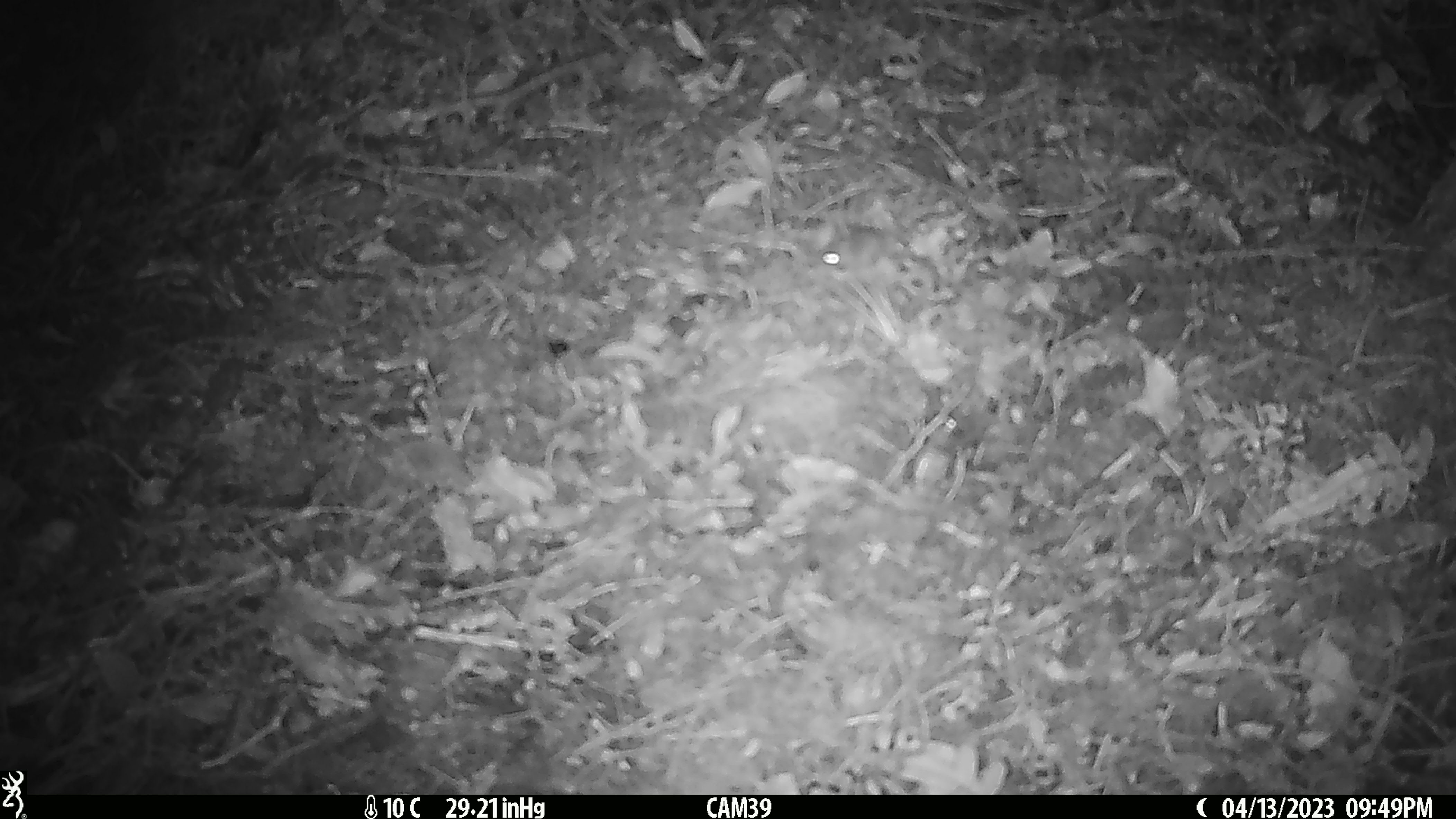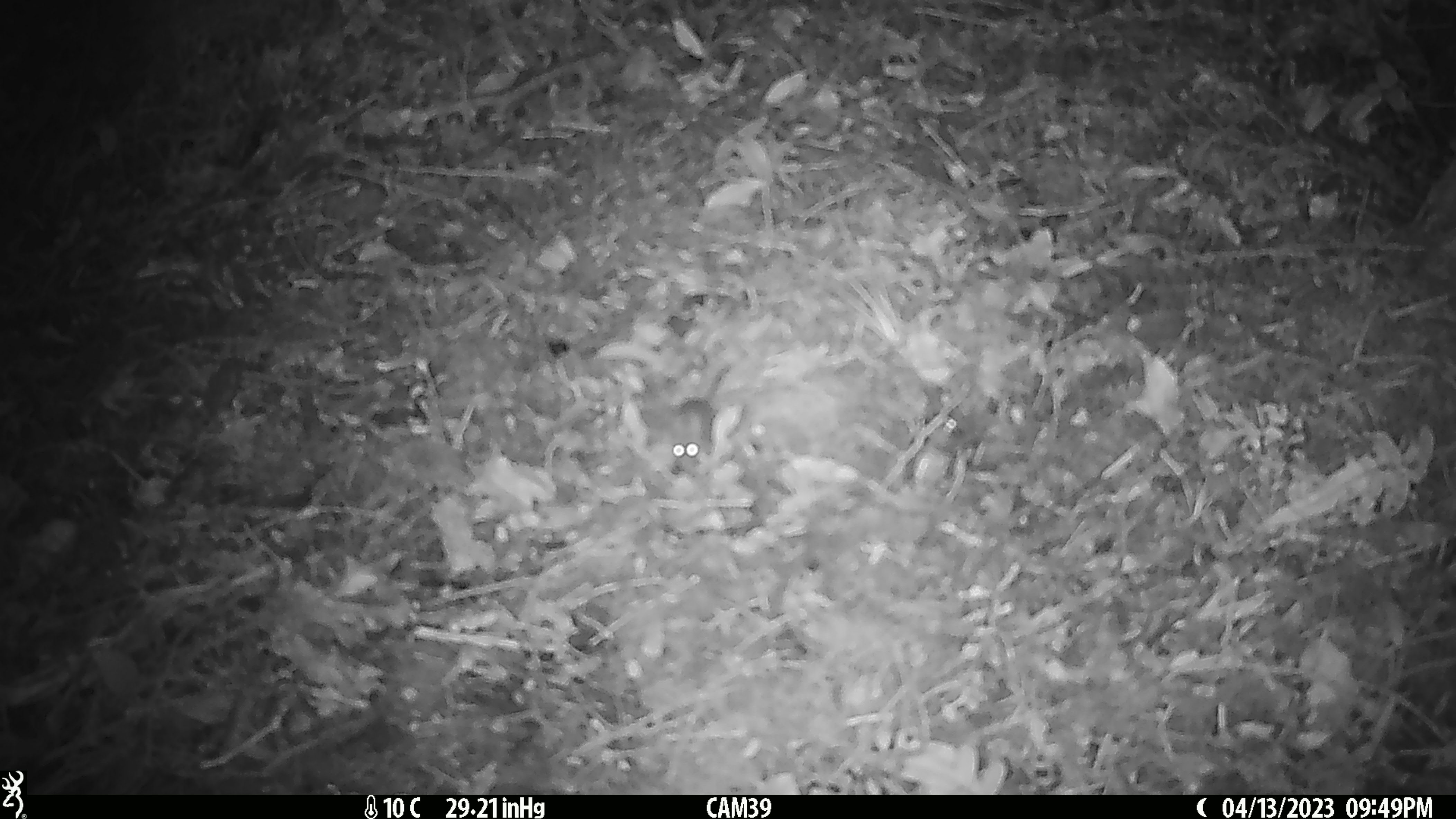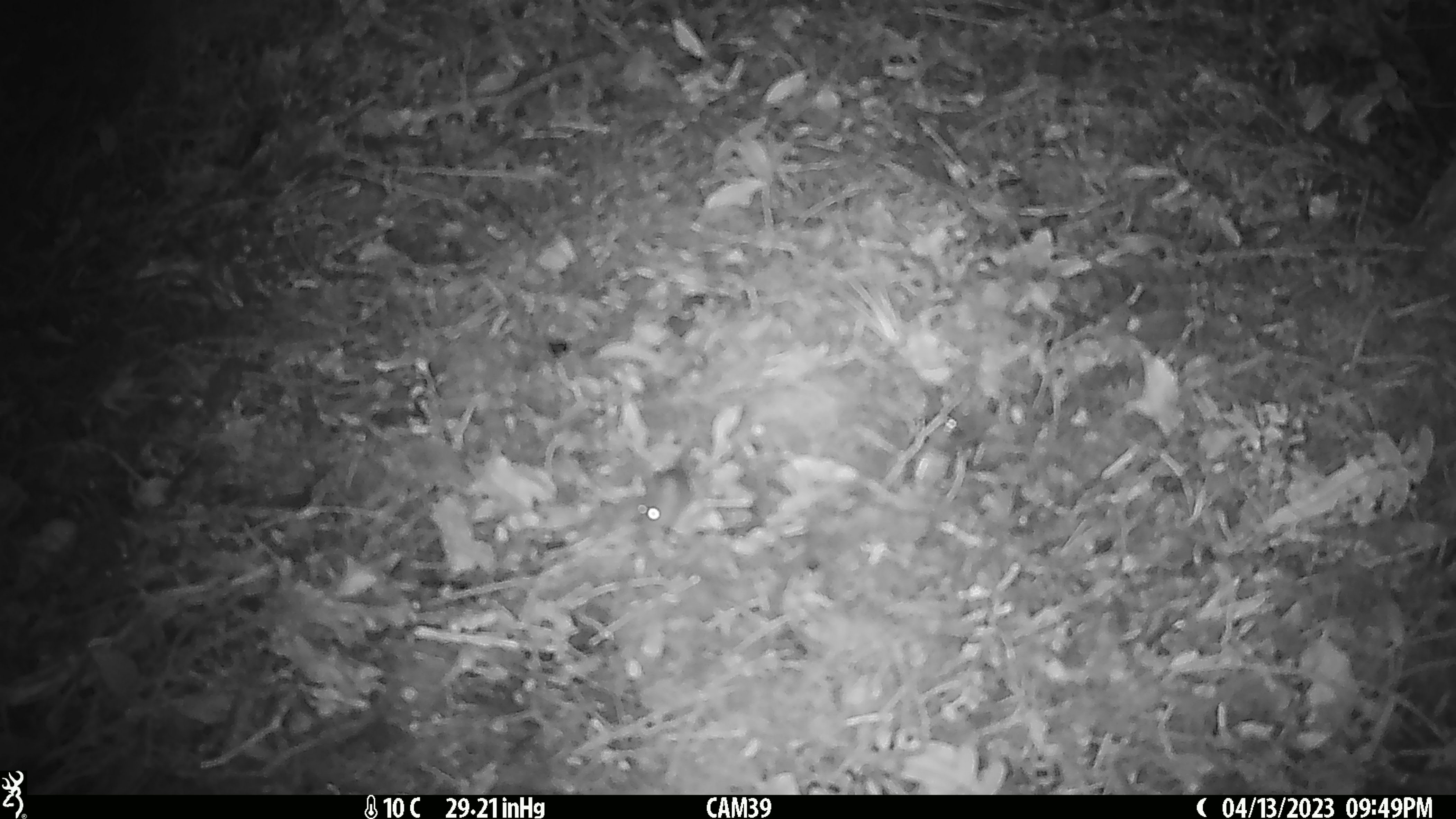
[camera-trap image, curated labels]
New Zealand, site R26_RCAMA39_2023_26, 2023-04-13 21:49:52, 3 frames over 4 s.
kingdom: Animalia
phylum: Chordata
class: Mammalia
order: Rodentia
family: Muridae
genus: Mus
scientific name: Mus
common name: mouse